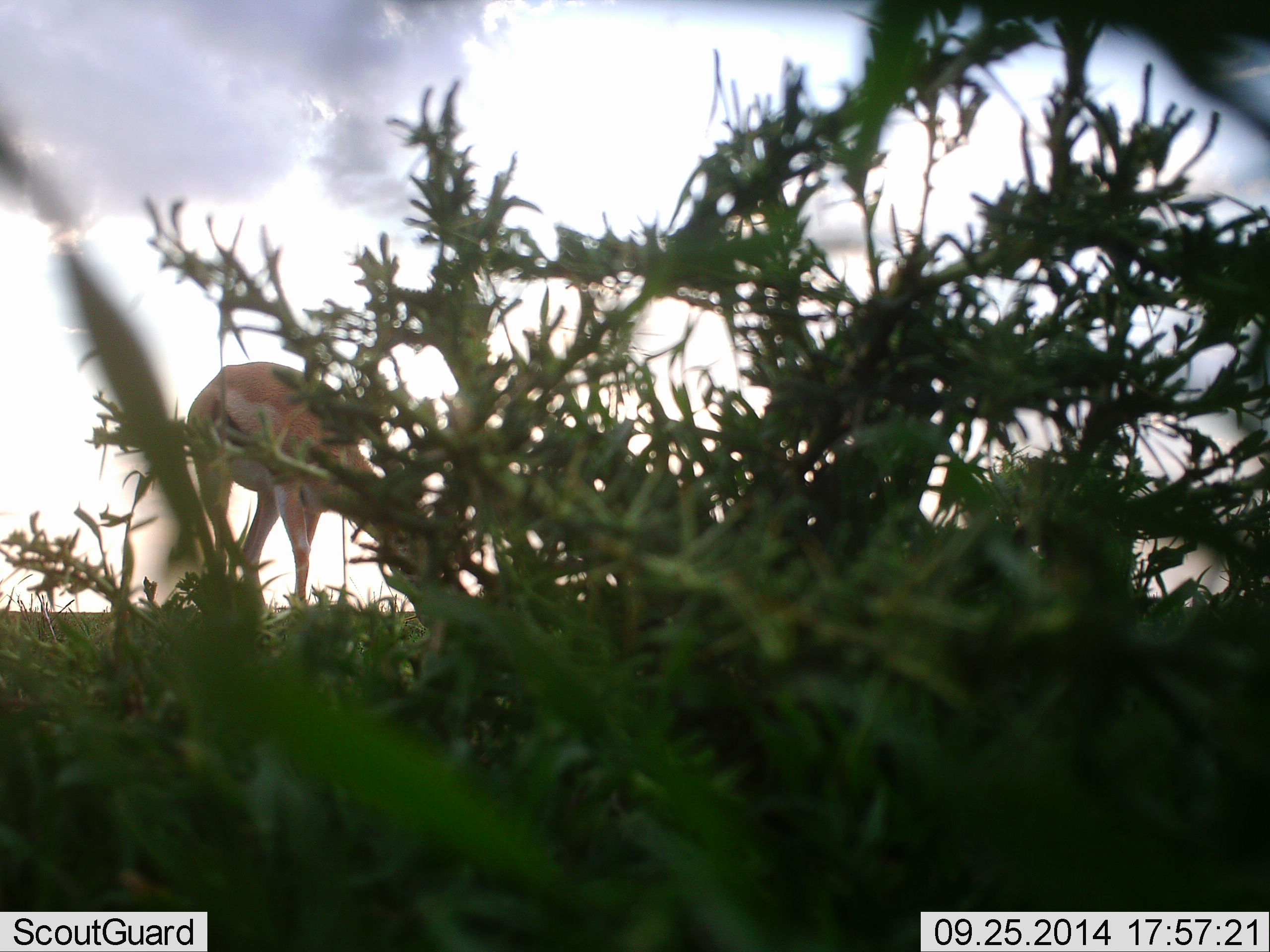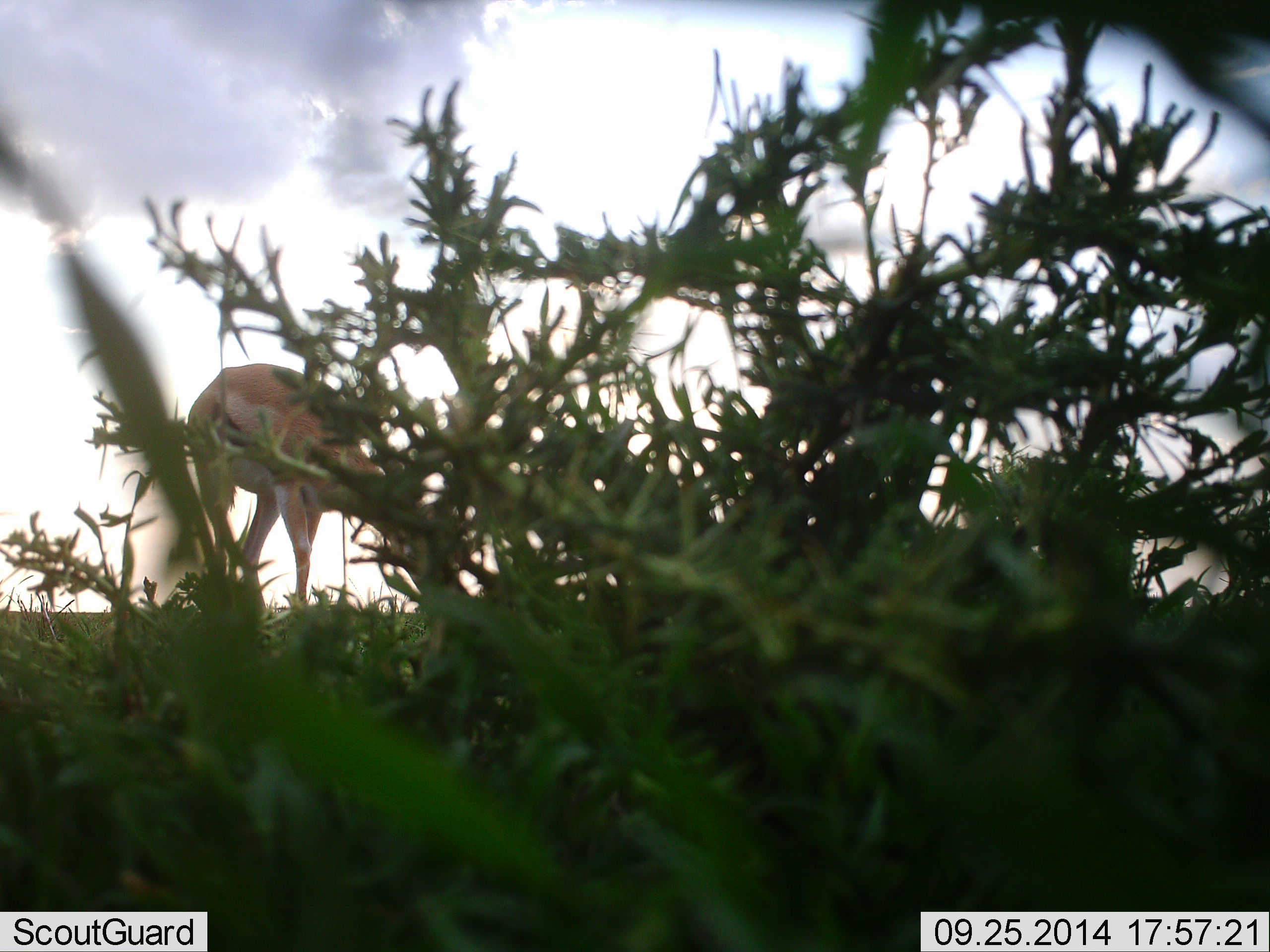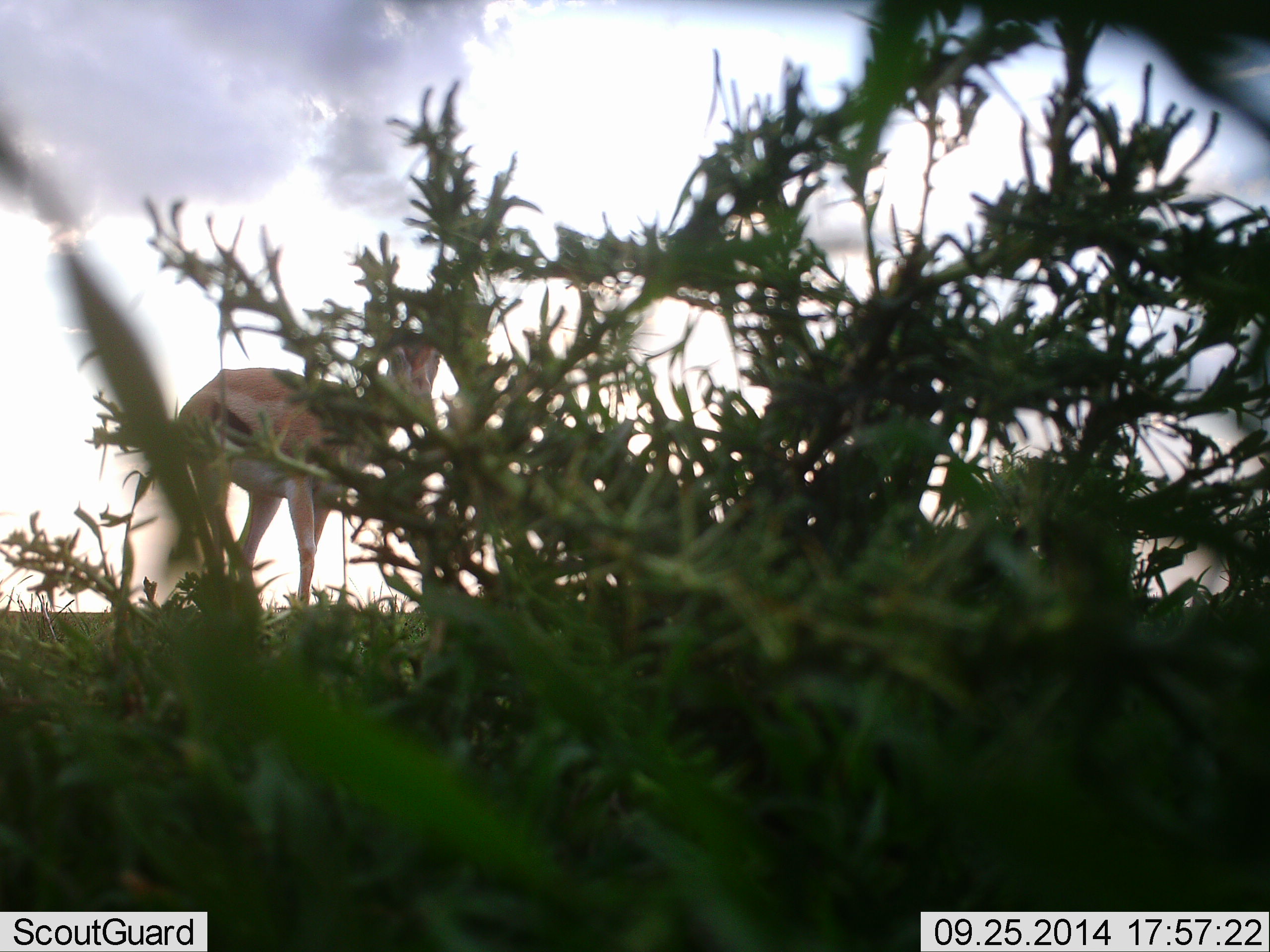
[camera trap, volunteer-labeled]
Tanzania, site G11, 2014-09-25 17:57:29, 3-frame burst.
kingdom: Animalia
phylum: Chordata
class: Mammalia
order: Artiodactyla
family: Bovidae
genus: Eudorcas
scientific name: Eudorcas thomsonii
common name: thomson's gazelle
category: gazellethomsons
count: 1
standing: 10%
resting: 0%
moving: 0%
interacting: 0%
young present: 0%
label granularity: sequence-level